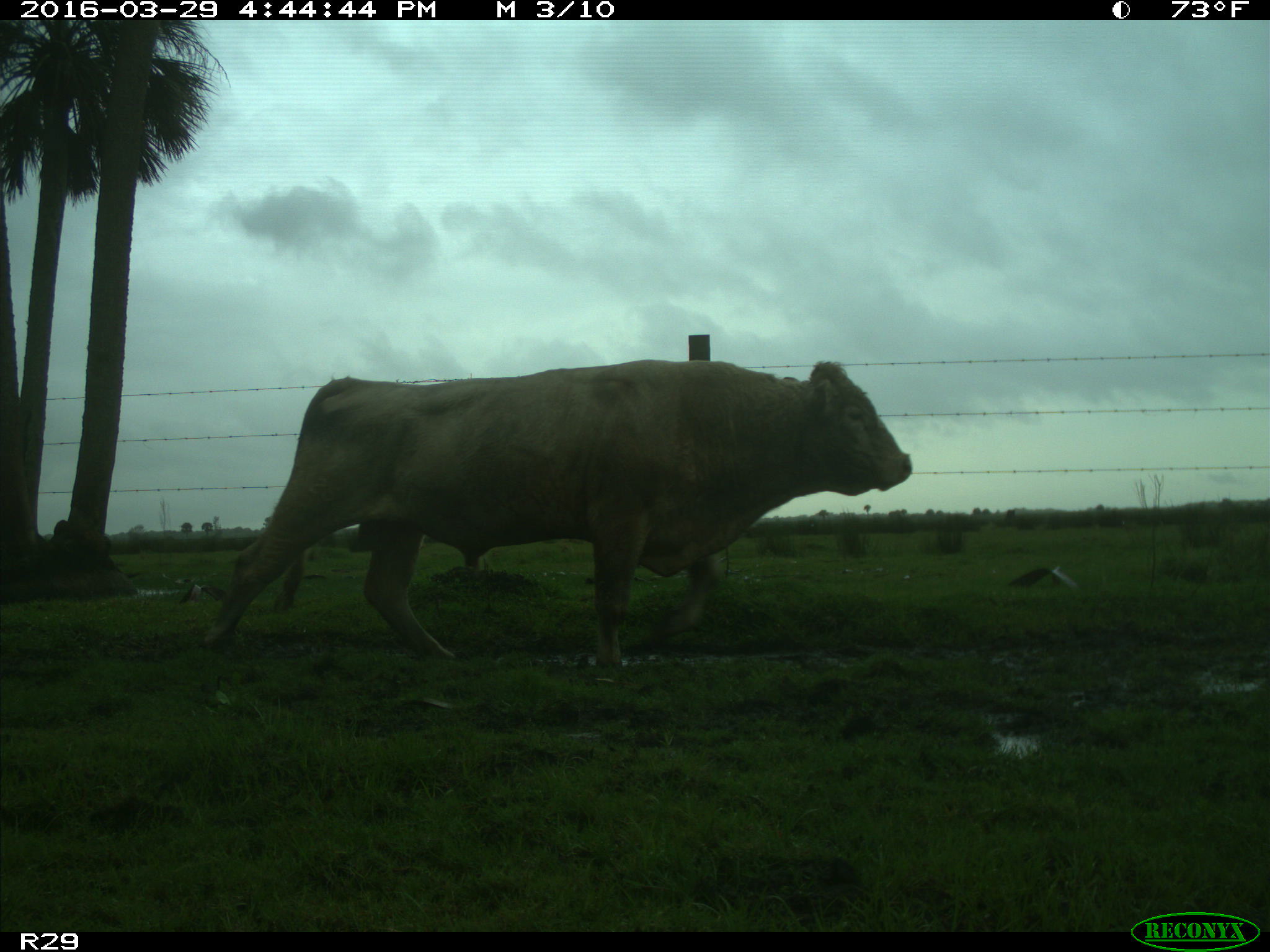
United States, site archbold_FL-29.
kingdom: Animalia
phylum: Chordata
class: Mammalia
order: Artiodactyla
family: Bovidae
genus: Bos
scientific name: Bos taurus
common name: domestic cow